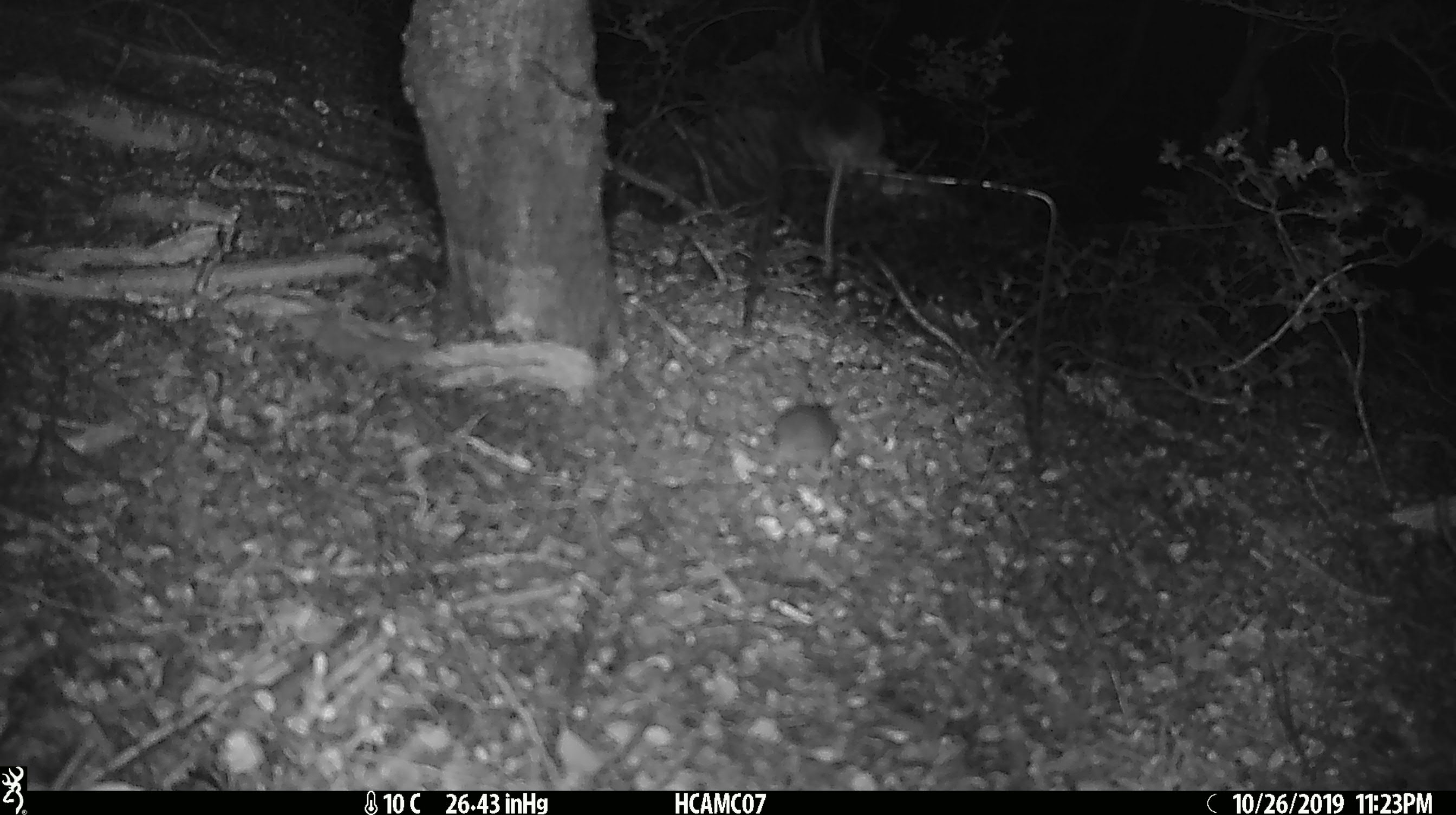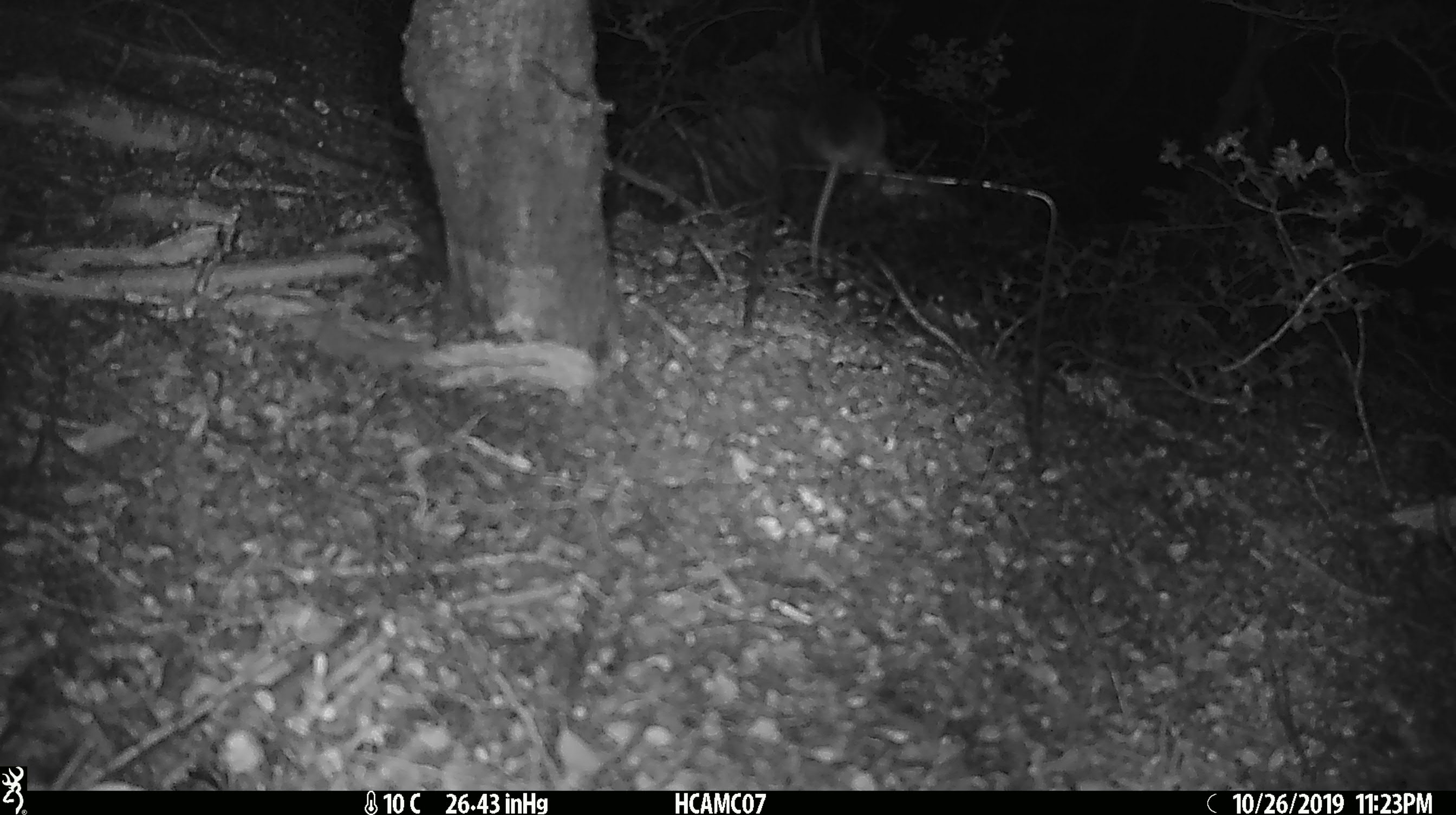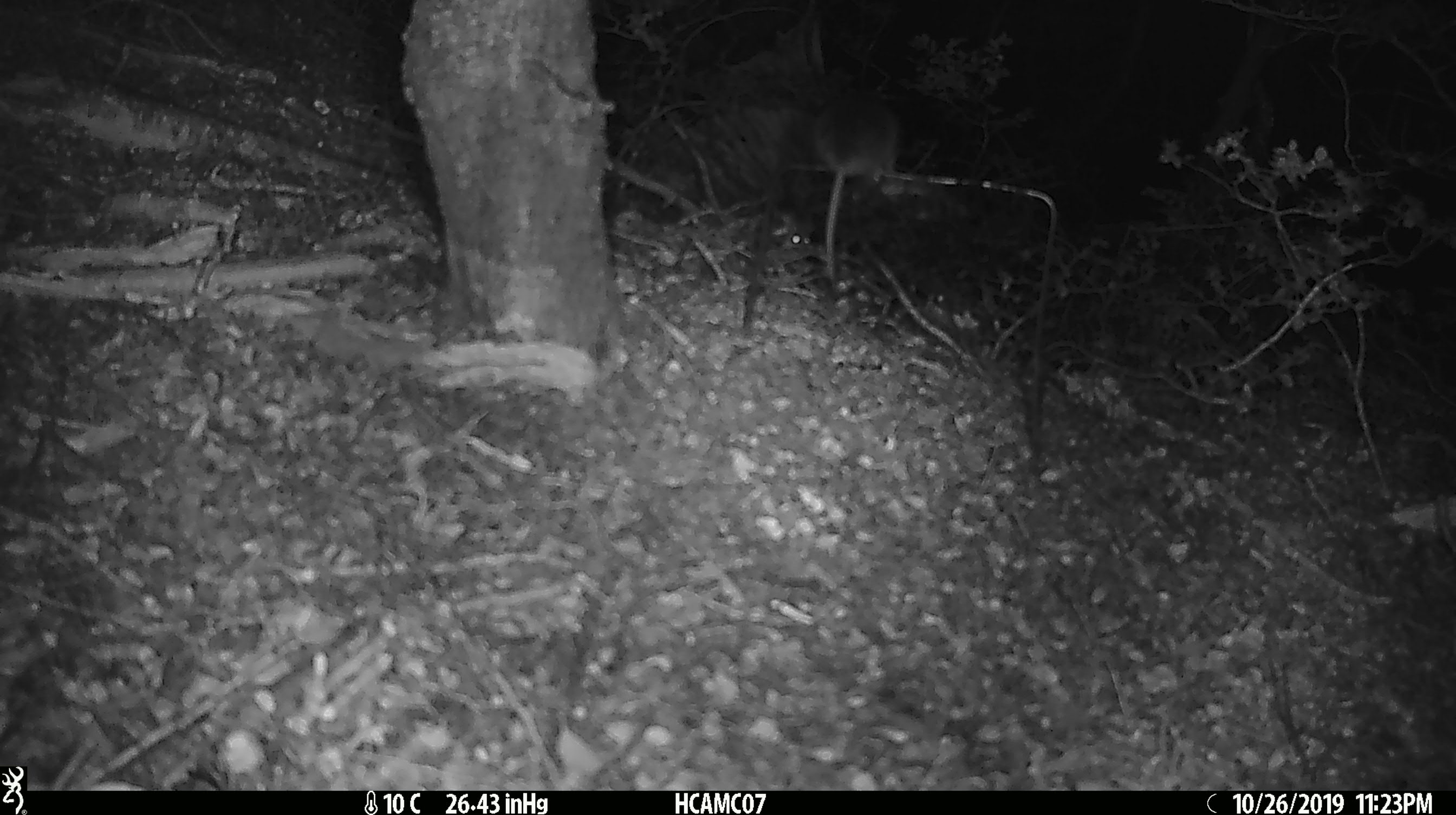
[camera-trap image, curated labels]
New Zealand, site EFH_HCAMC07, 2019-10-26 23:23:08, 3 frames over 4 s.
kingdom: Animalia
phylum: Chordata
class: Mammalia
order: Rodentia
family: Muridae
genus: Mus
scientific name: Mus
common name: mouse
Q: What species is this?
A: Mouse (Mus).